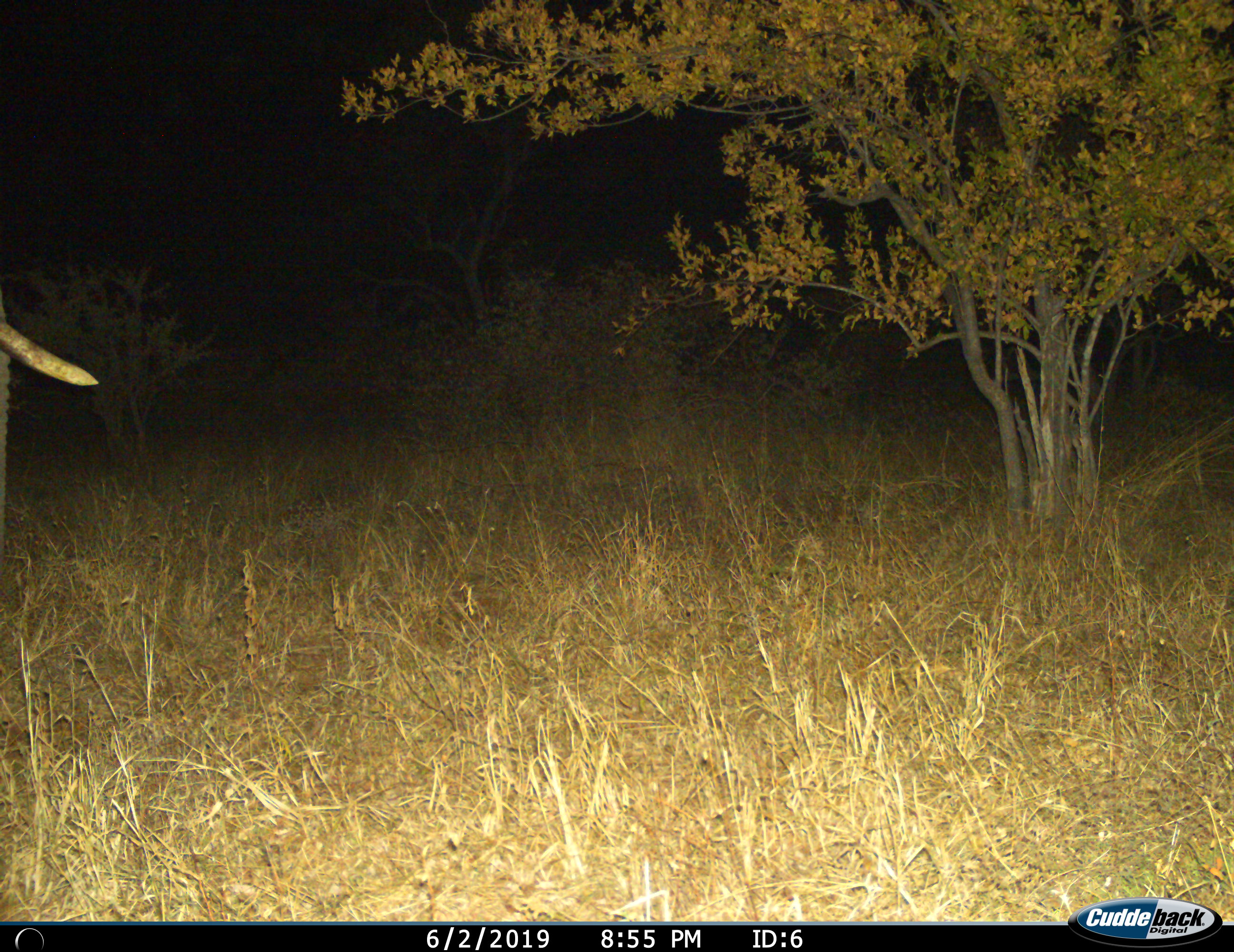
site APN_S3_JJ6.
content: unidentified animal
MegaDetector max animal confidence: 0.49